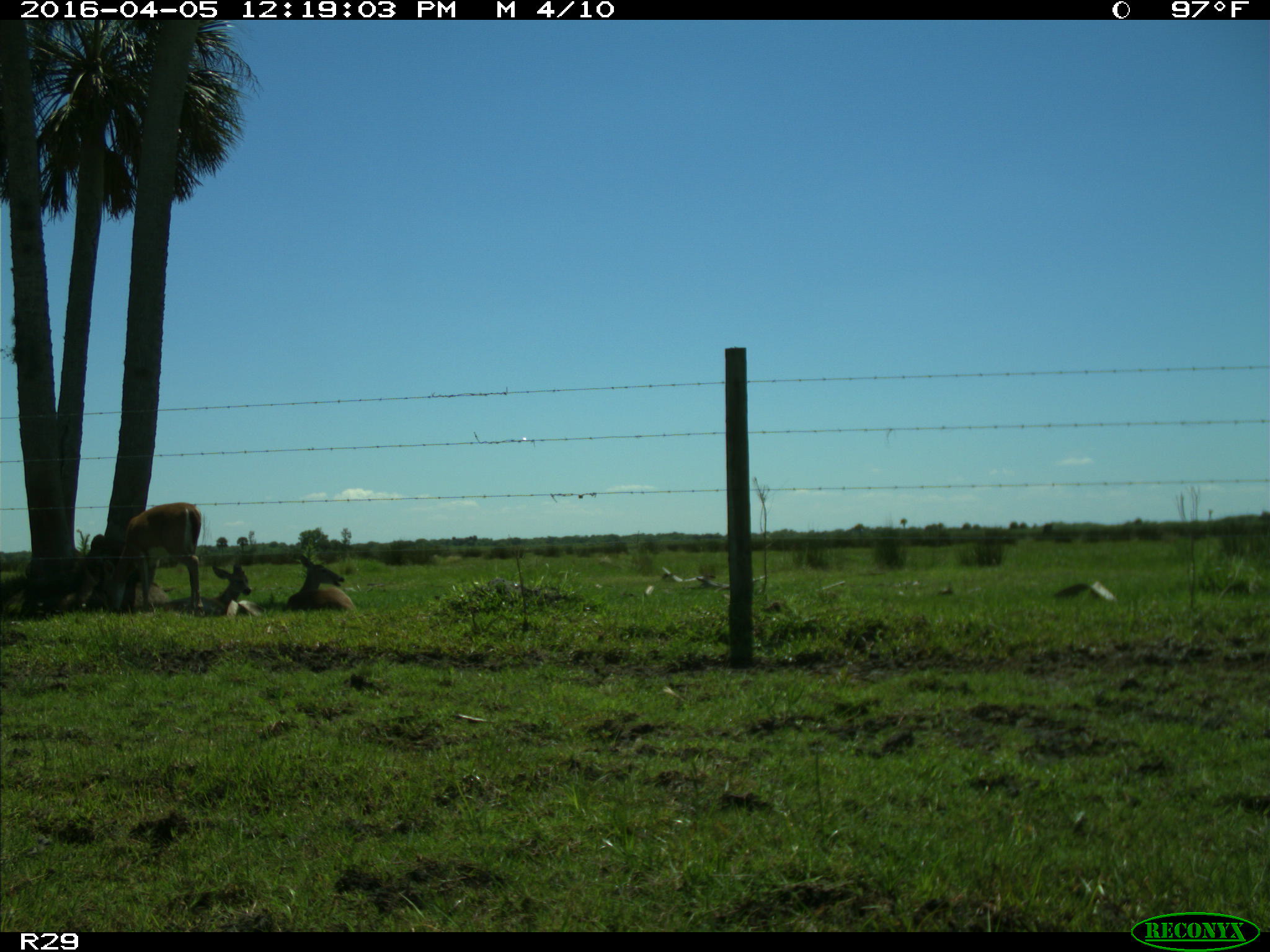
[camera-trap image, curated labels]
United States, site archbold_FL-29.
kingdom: Animalia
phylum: Chordata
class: Mammalia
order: Artiodactyla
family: Cervidae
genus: Odocoileus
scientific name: Odocoileus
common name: deer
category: unidentified deer